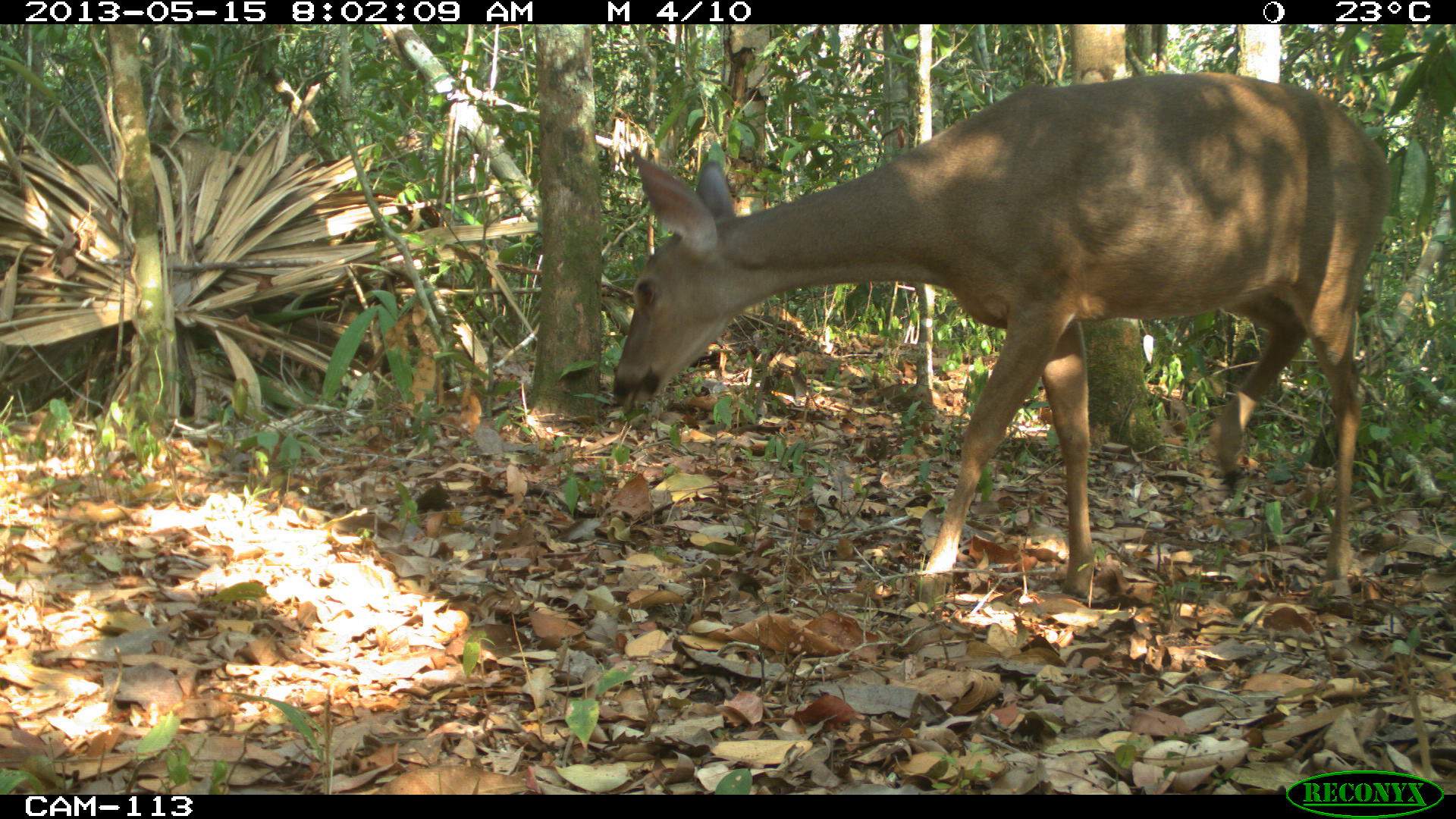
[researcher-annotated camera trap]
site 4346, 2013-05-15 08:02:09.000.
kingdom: Animalia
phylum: Chordata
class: Mammalia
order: Artiodactyla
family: Cervidae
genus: Odocoileus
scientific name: Odocoileus virginianus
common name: white-tailed deer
Odocoileus virginianus (white-tailed deer), count 1, sex female.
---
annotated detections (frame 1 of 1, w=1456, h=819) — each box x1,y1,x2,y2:
odocoileus virginianus: 609,68,1392,600